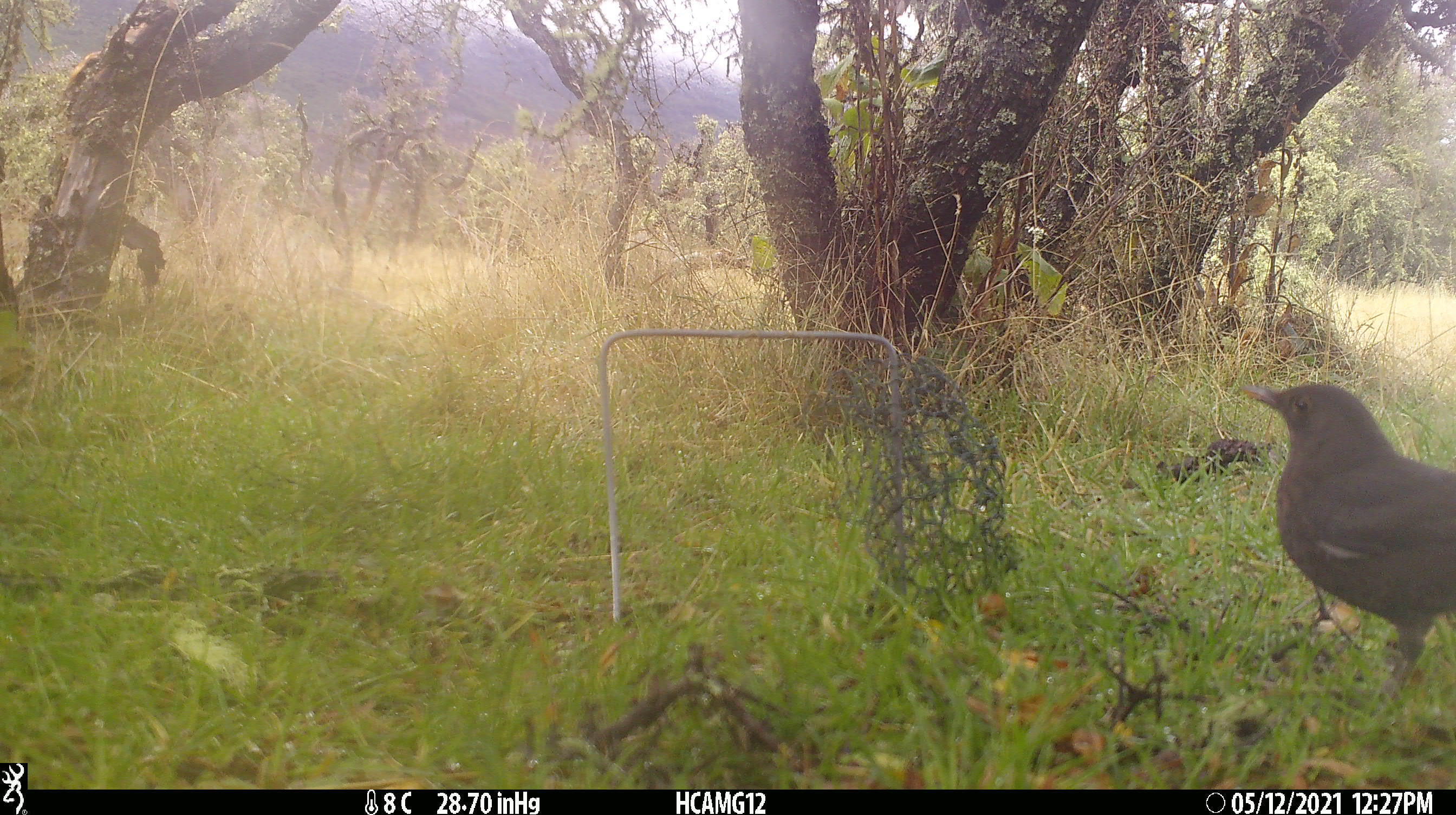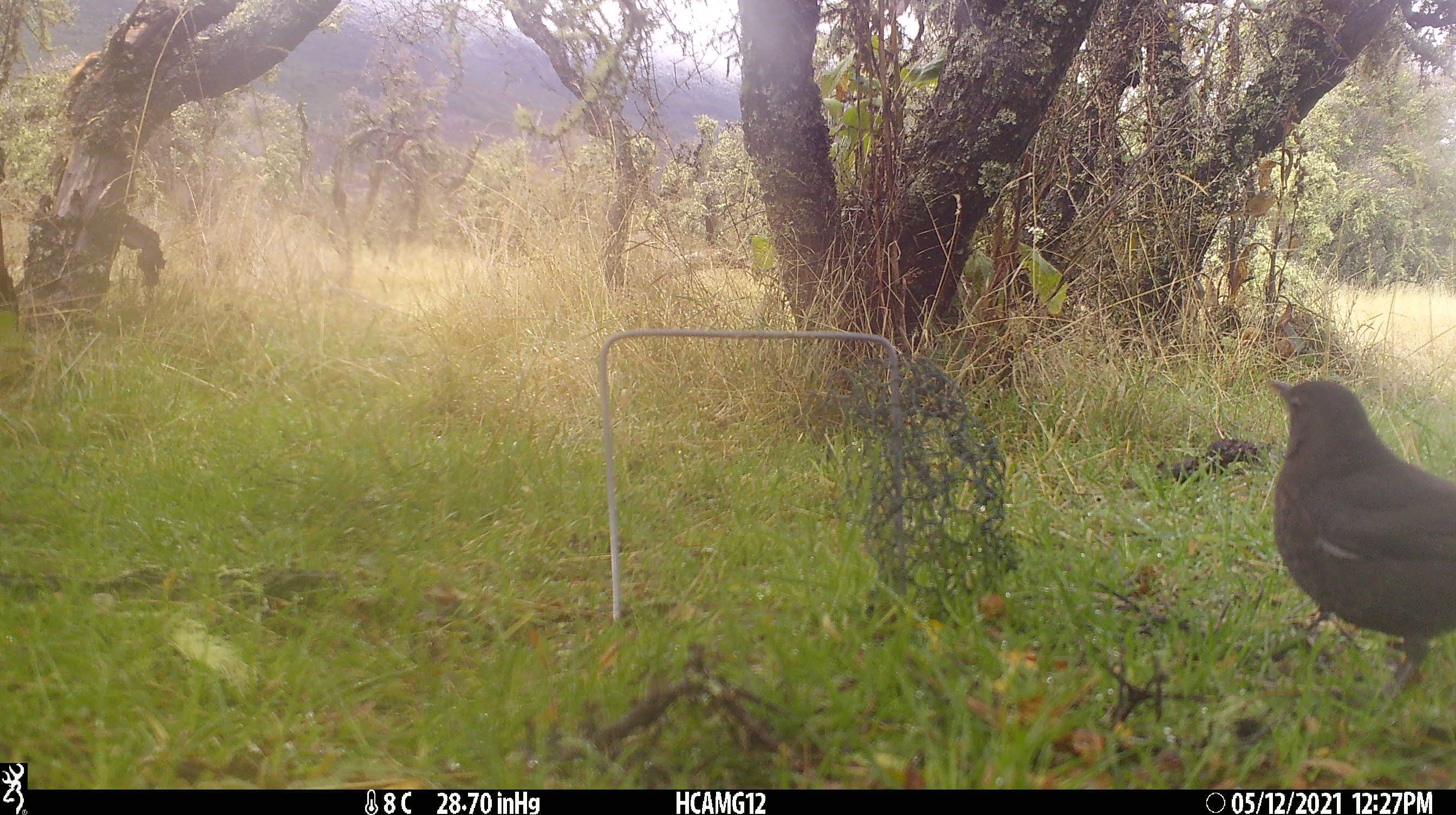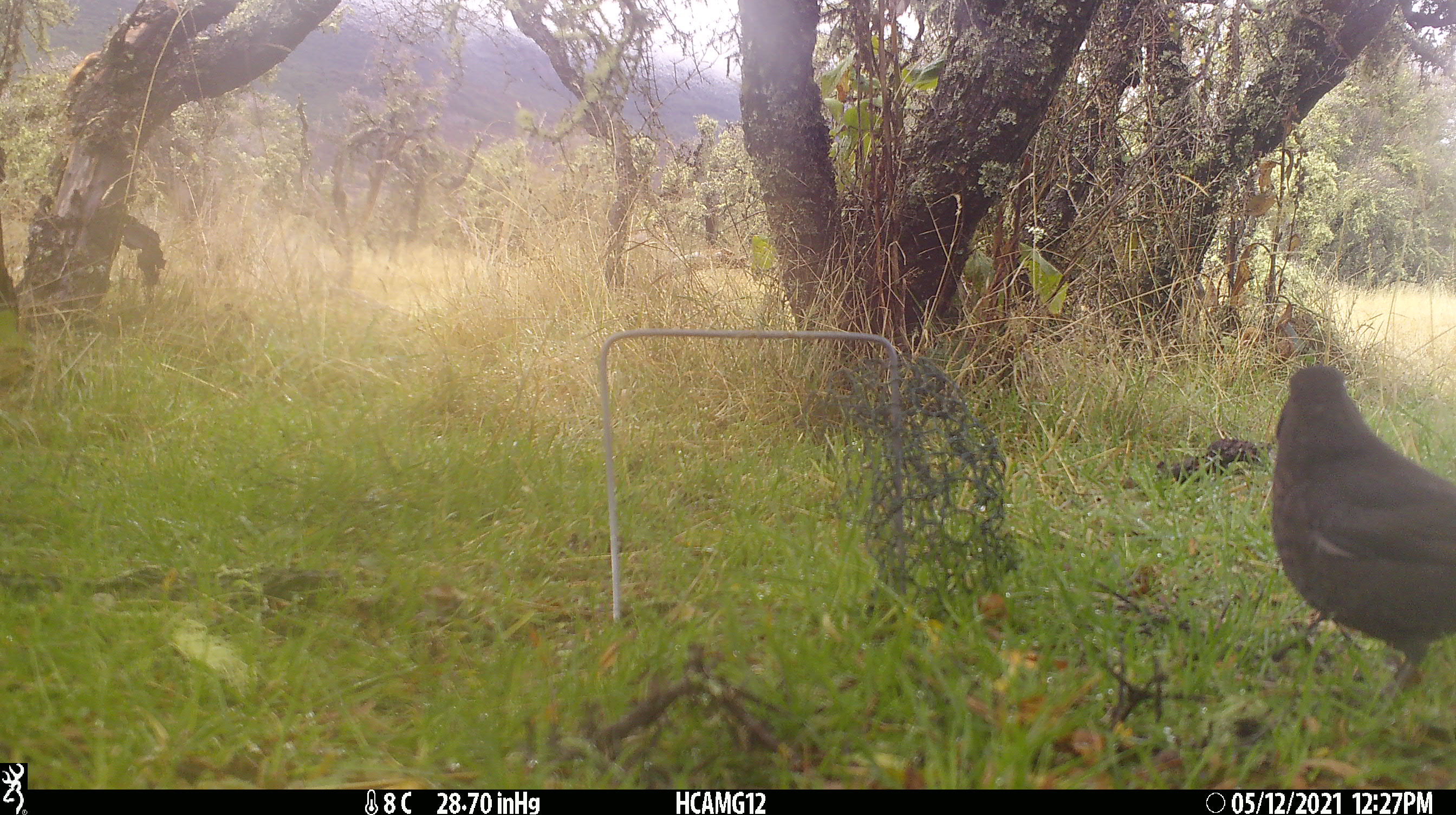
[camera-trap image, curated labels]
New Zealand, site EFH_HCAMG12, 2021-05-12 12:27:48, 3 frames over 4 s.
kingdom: Animalia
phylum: Chordata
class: Aves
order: Passeriformes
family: Turdidae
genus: Turdus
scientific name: Turdus merula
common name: eurasian blackbird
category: blackbird